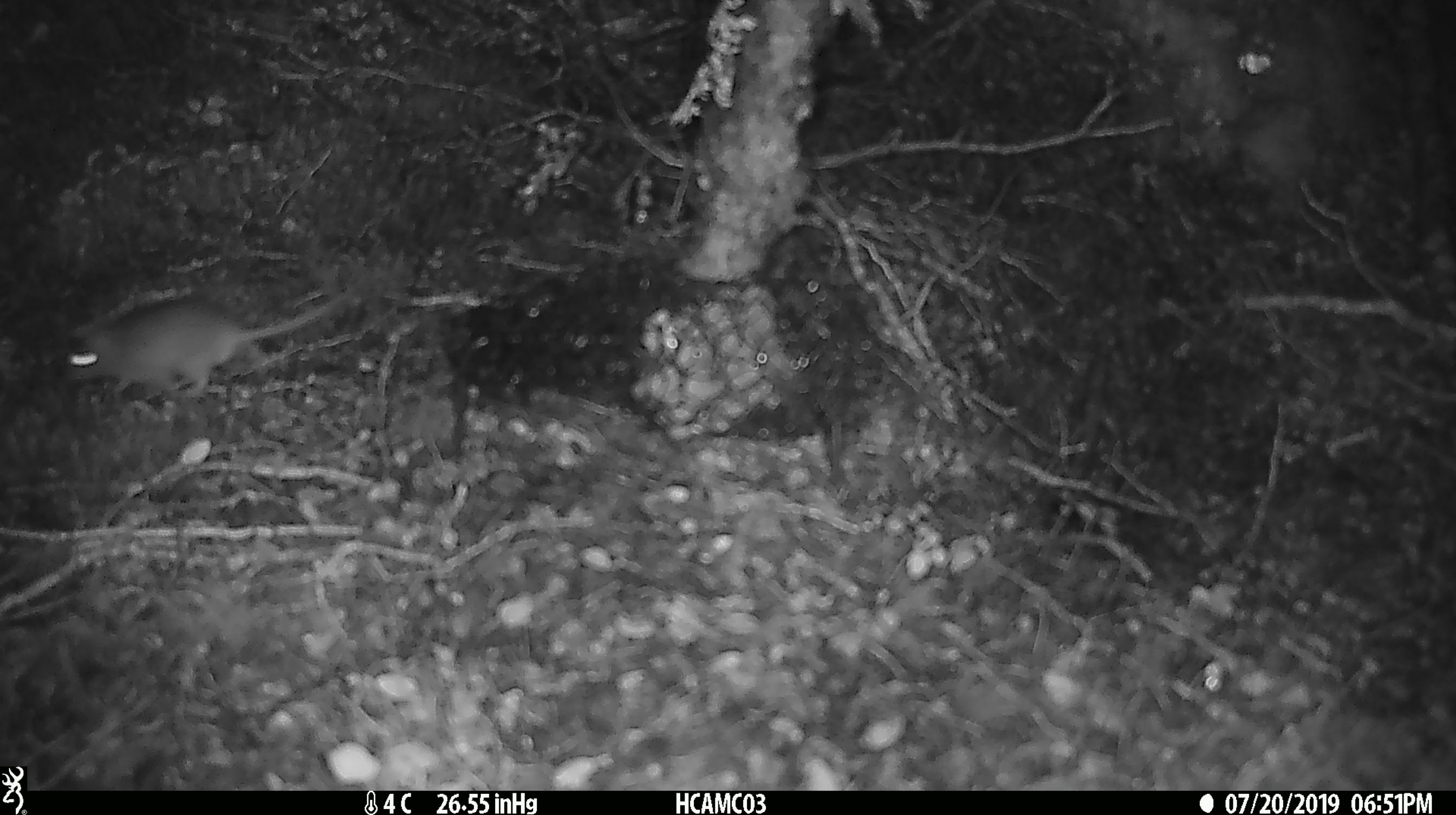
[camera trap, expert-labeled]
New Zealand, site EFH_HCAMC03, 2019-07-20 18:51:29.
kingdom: Animalia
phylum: Chordata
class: Mammalia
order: Rodentia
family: Muridae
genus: Mus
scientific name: Mus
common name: mouse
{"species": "mouse (Mus)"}